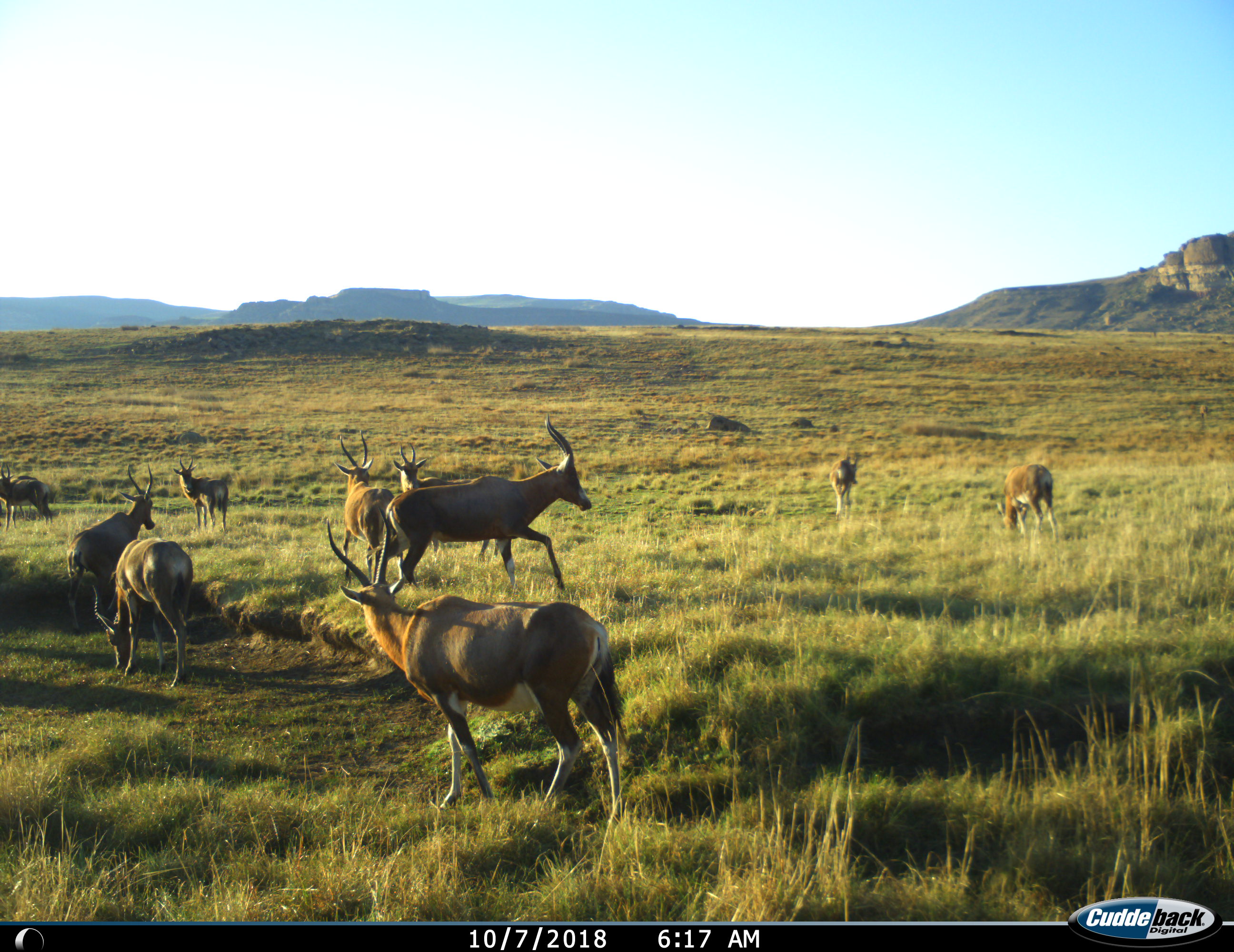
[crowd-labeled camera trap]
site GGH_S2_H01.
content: unidentified animal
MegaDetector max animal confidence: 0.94